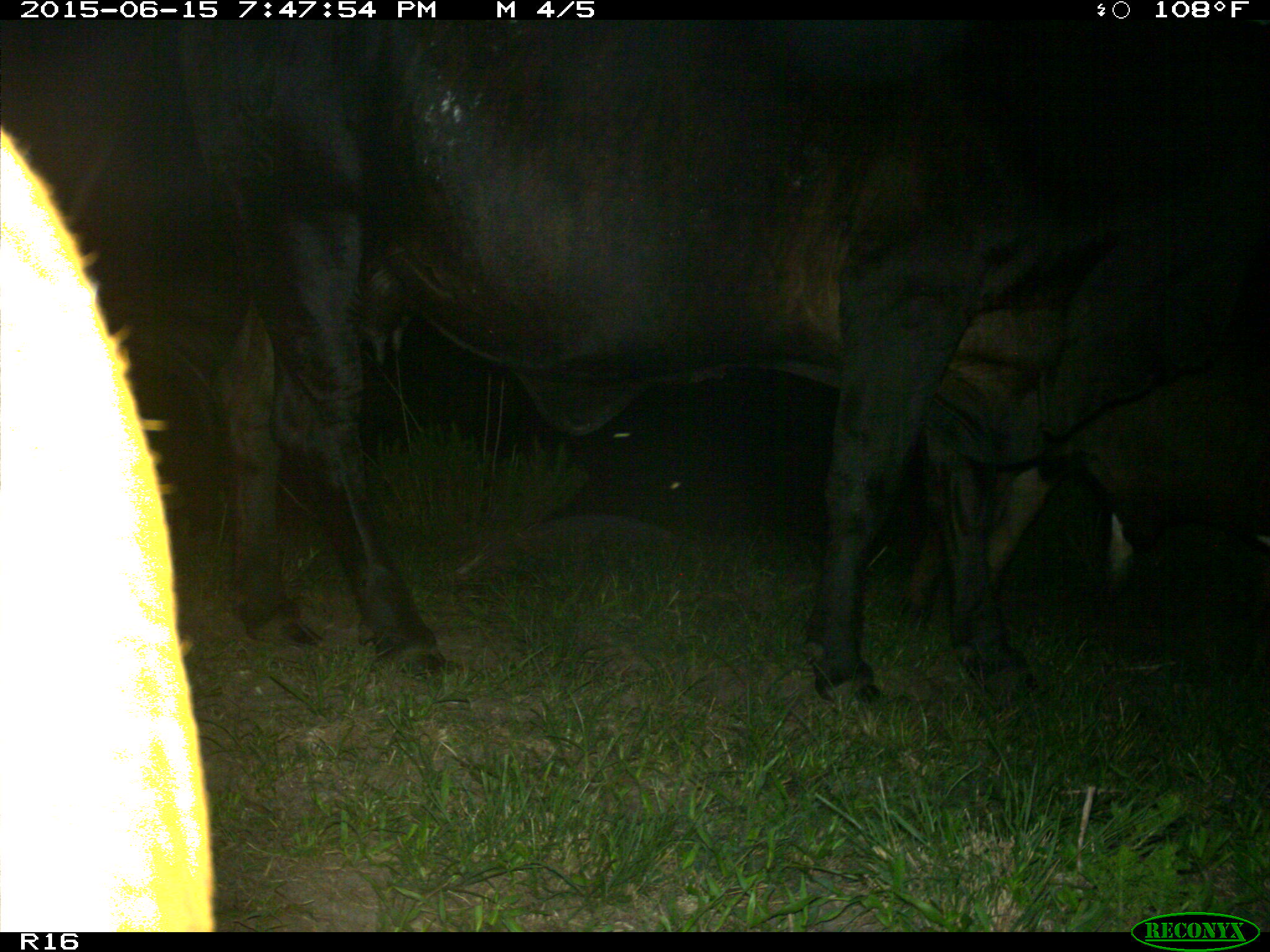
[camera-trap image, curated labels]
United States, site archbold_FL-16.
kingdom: Animalia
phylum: Chordata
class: Mammalia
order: Artiodactyla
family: Bovidae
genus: Bos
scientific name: Bos taurus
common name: domestic cow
Bos taurus (domestic cow).